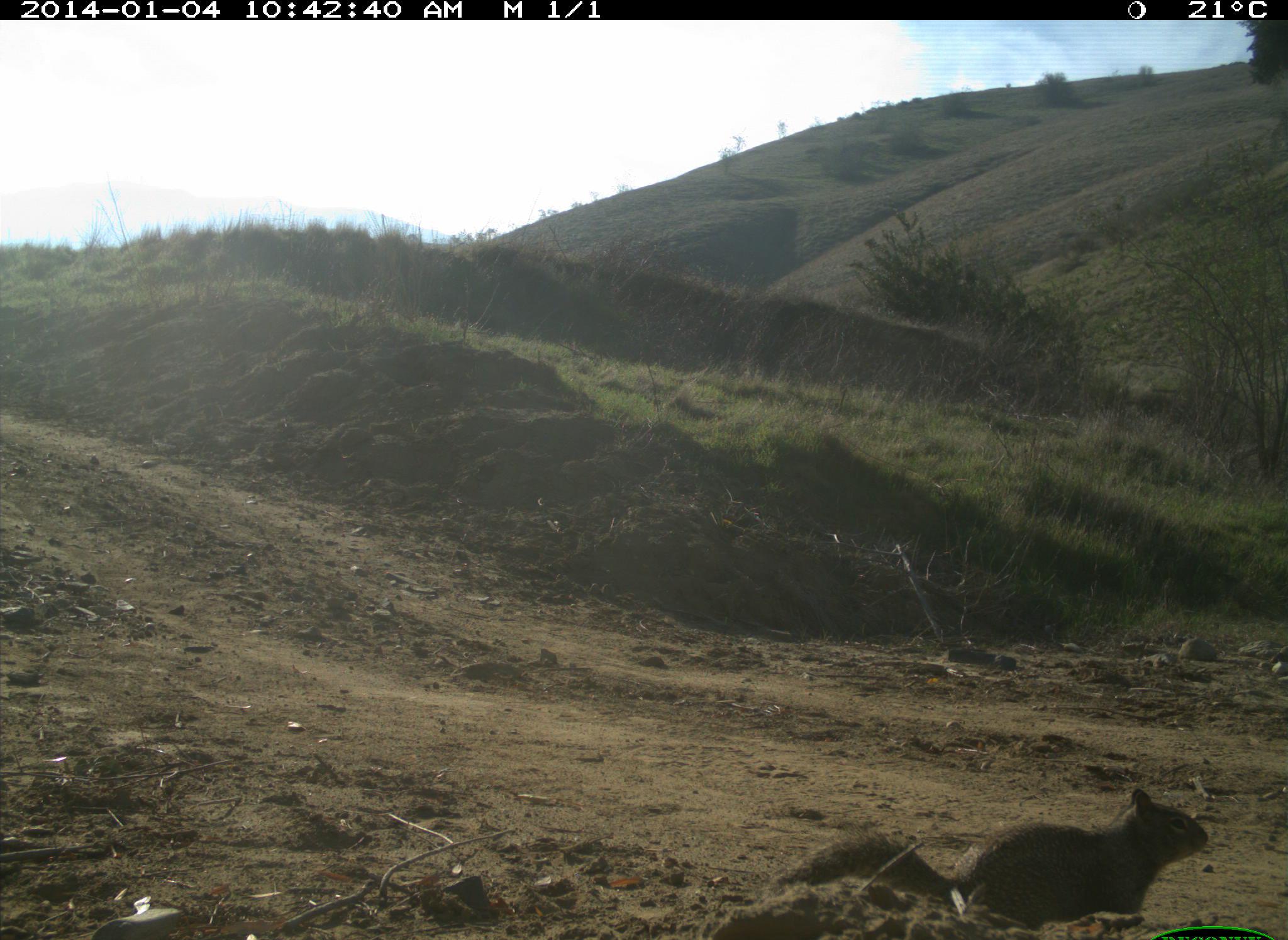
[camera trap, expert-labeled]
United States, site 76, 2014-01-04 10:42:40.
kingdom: Animalia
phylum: Chordata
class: Mammalia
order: Rodentia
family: Sciuridae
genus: Sciurus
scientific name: Sciurus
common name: squirrel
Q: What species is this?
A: Squirrel (Sciurus).